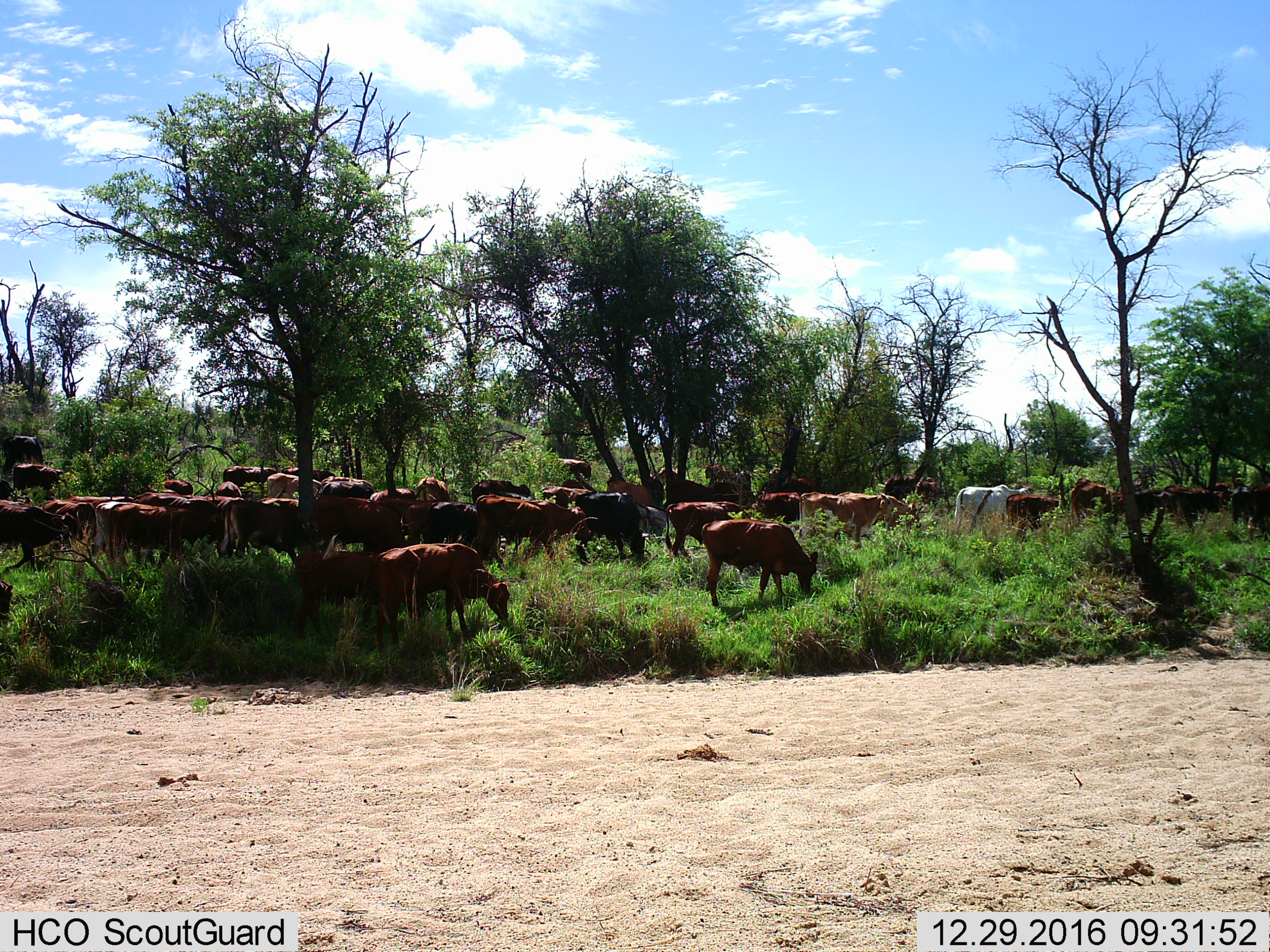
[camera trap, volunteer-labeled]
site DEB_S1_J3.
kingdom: Animalia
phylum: Chordata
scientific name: Vertebrata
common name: domestic animal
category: domesticanimal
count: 11-50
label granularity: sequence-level